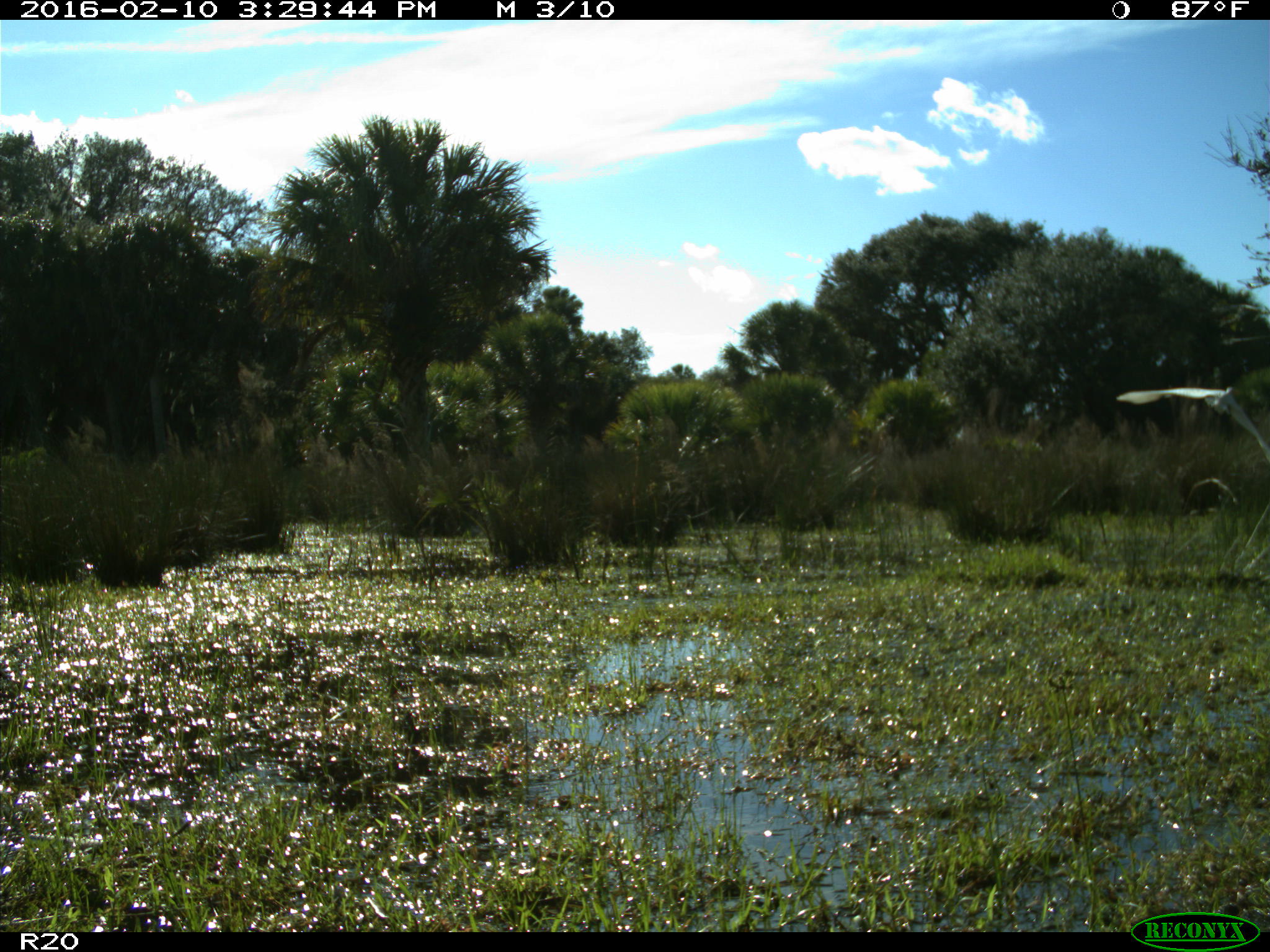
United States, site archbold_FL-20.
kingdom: Animalia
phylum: Chordata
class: Aves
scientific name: Aves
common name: birds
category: unidentified bird